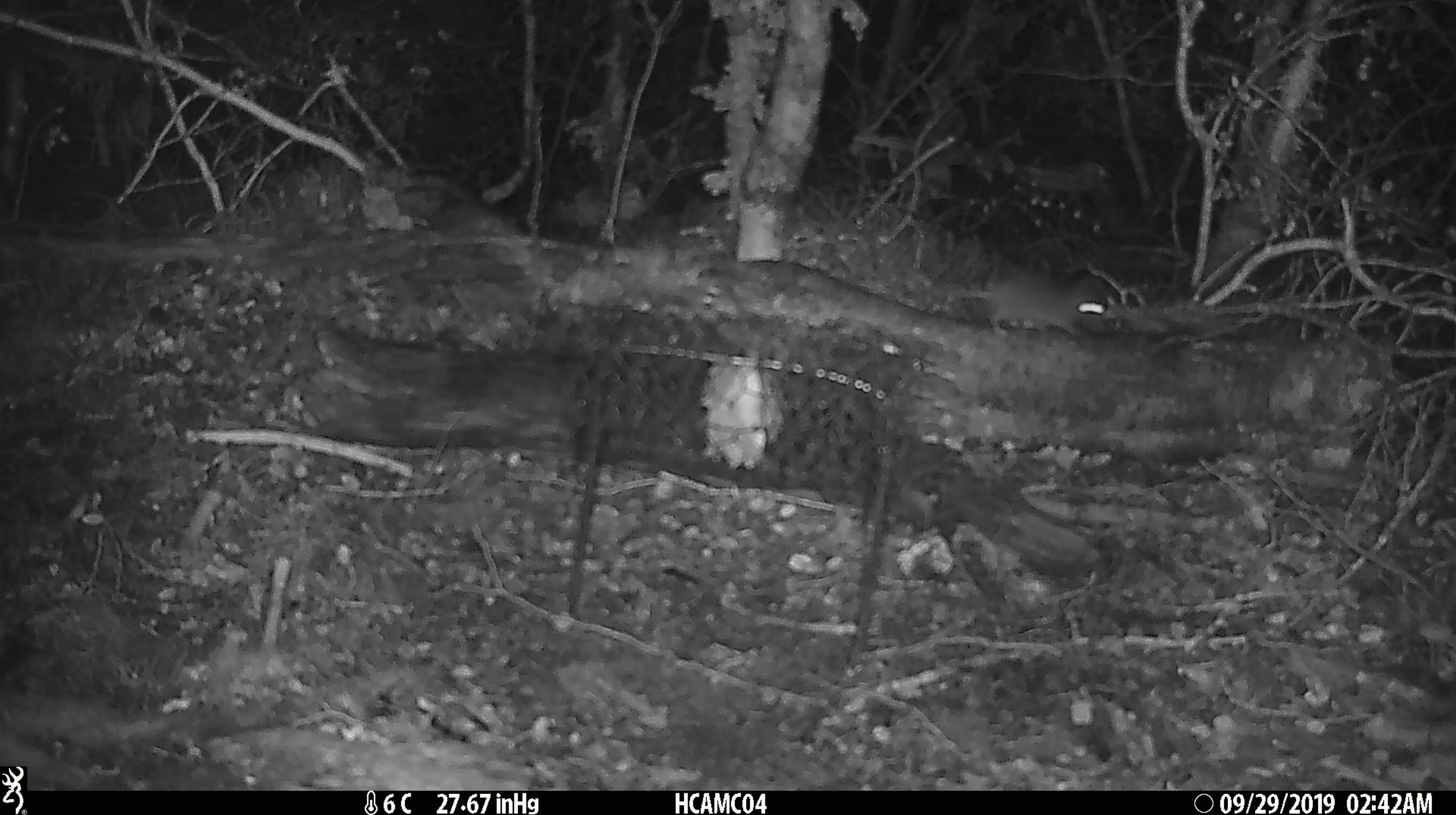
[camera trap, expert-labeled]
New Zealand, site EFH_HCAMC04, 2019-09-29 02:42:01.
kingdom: Animalia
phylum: Chordata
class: Mammalia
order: Rodentia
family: Muridae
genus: Mus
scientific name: Mus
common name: mouse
Mouse (Mus).